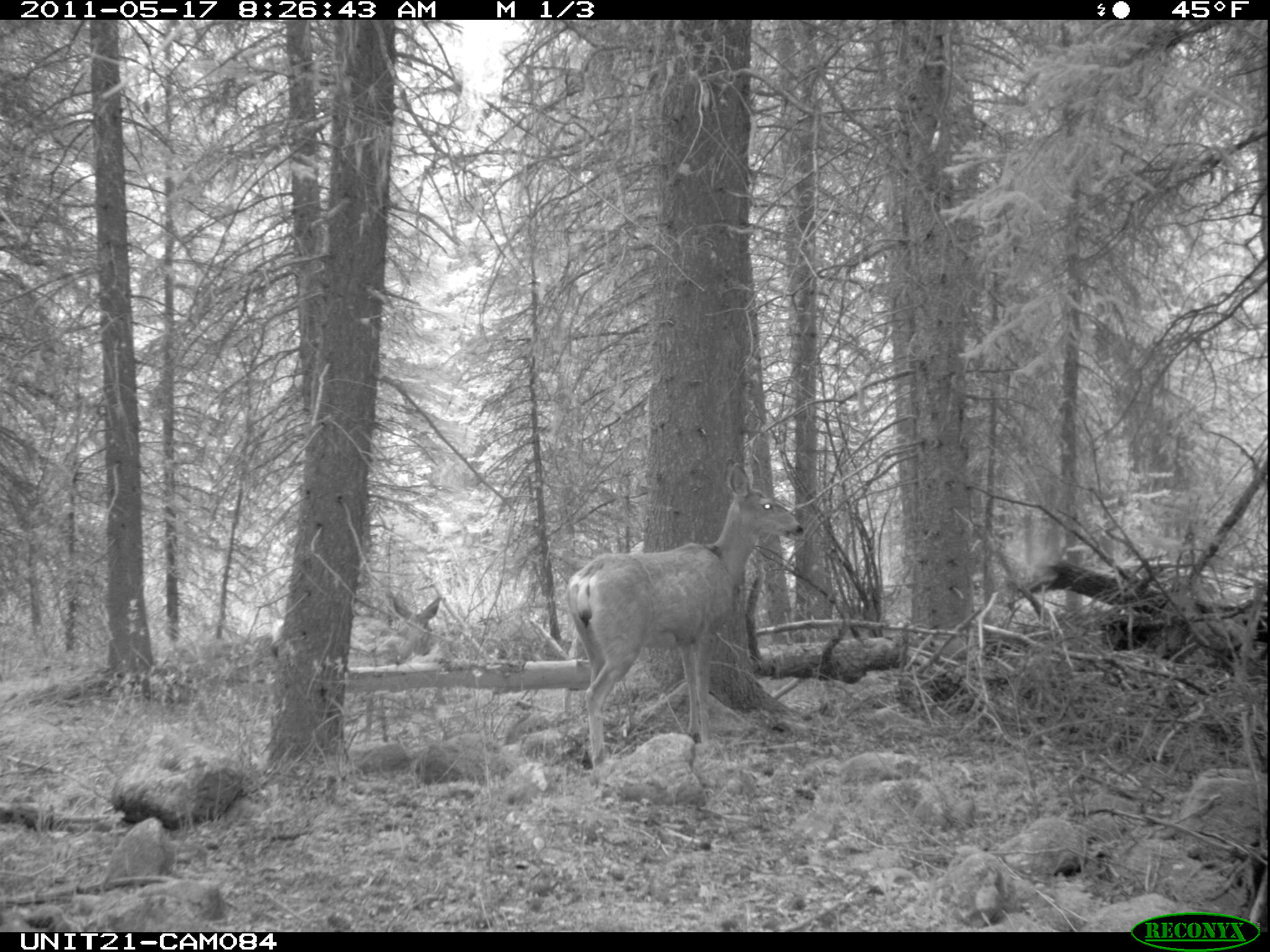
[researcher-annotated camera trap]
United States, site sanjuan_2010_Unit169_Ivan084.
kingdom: Animalia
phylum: Chordata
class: Mammalia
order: Artiodactyla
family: Cervidae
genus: Odocoileus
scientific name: Odocoileus hemionus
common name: mule deer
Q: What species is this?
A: Odocoileus hemionus (mule deer).